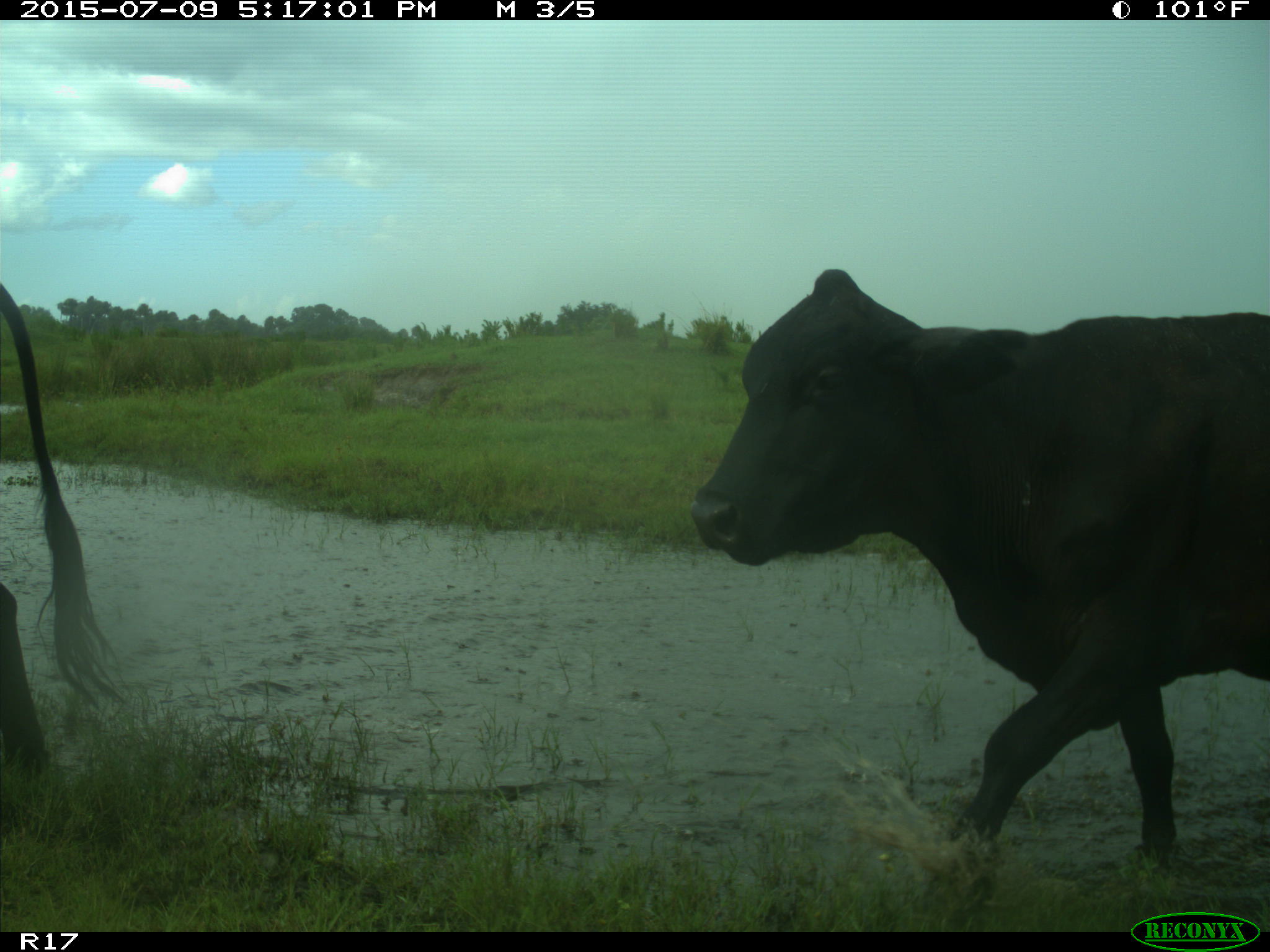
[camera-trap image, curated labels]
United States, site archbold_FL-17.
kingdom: Animalia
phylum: Chordata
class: Mammalia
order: Artiodactyla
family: Bovidae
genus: Bos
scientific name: Bos taurus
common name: domestic cow